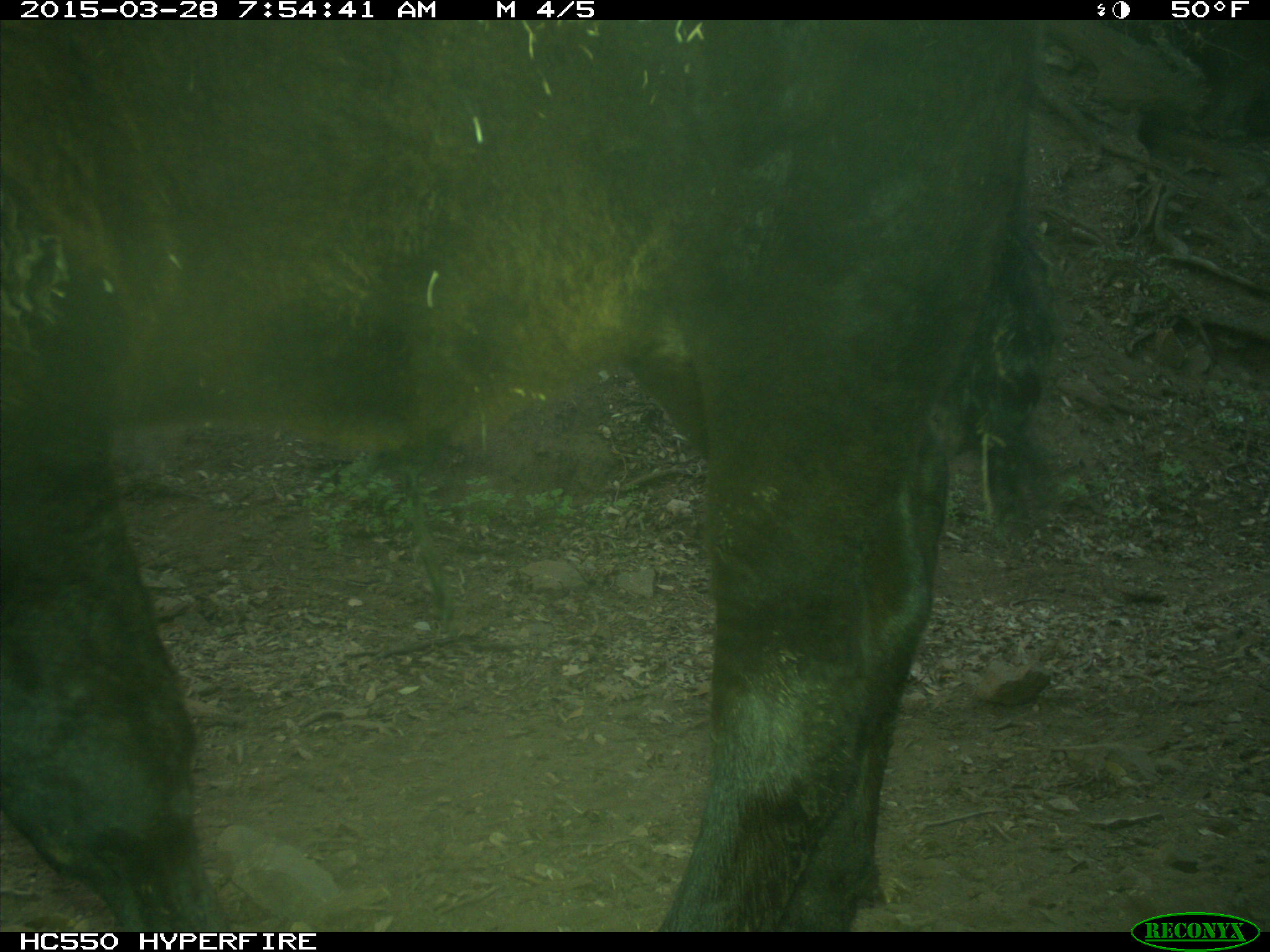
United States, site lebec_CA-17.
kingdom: Animalia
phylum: Chordata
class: Mammalia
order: Artiodactyla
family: Bovidae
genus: Bos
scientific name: Bos taurus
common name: domestic cow